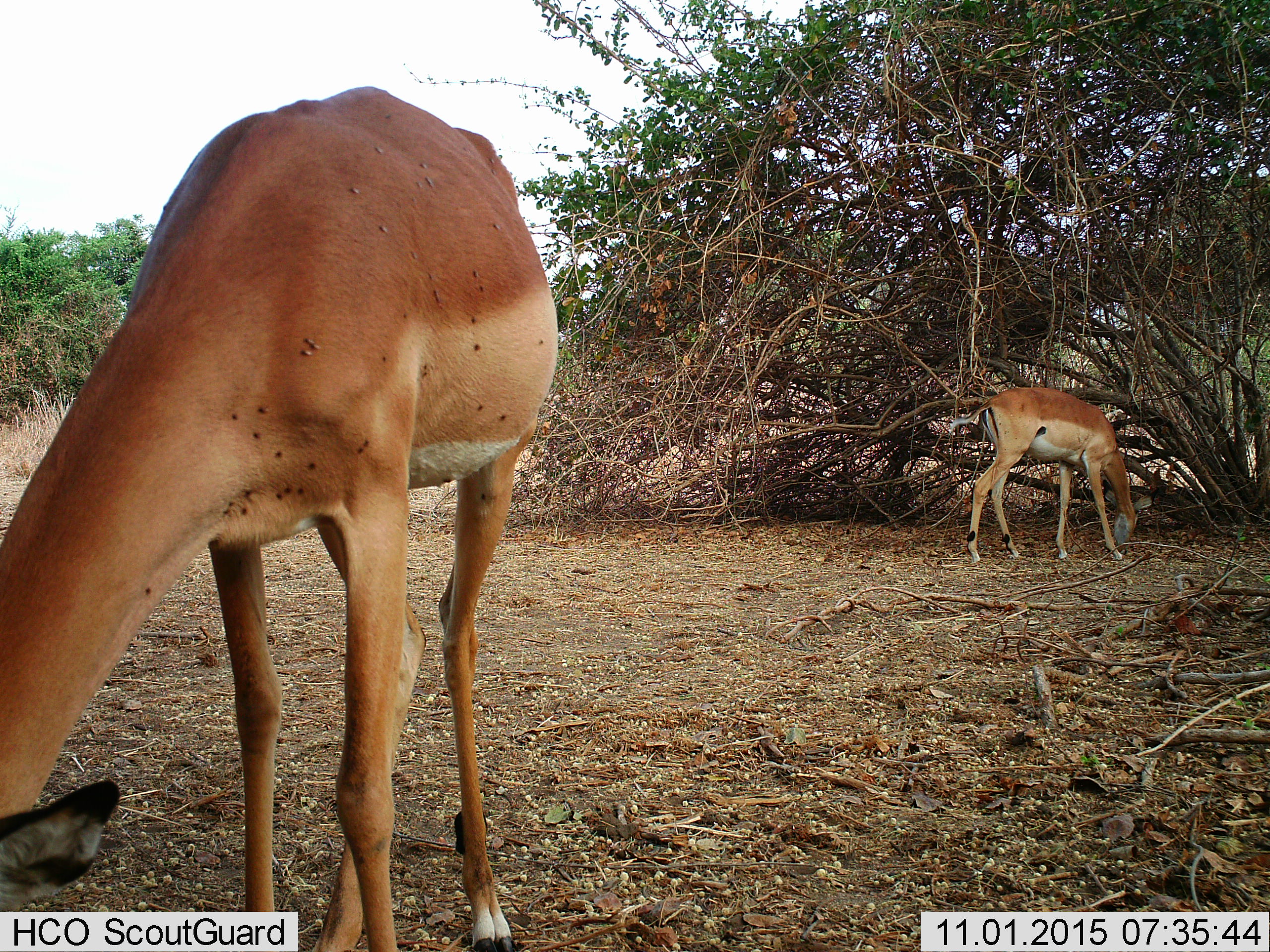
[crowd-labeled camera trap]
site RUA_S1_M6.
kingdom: Animalia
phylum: Chordata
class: Mammalia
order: Artiodactyla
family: Bovidae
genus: Aepyceros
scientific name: Aepyceros melampus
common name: impala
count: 2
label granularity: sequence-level